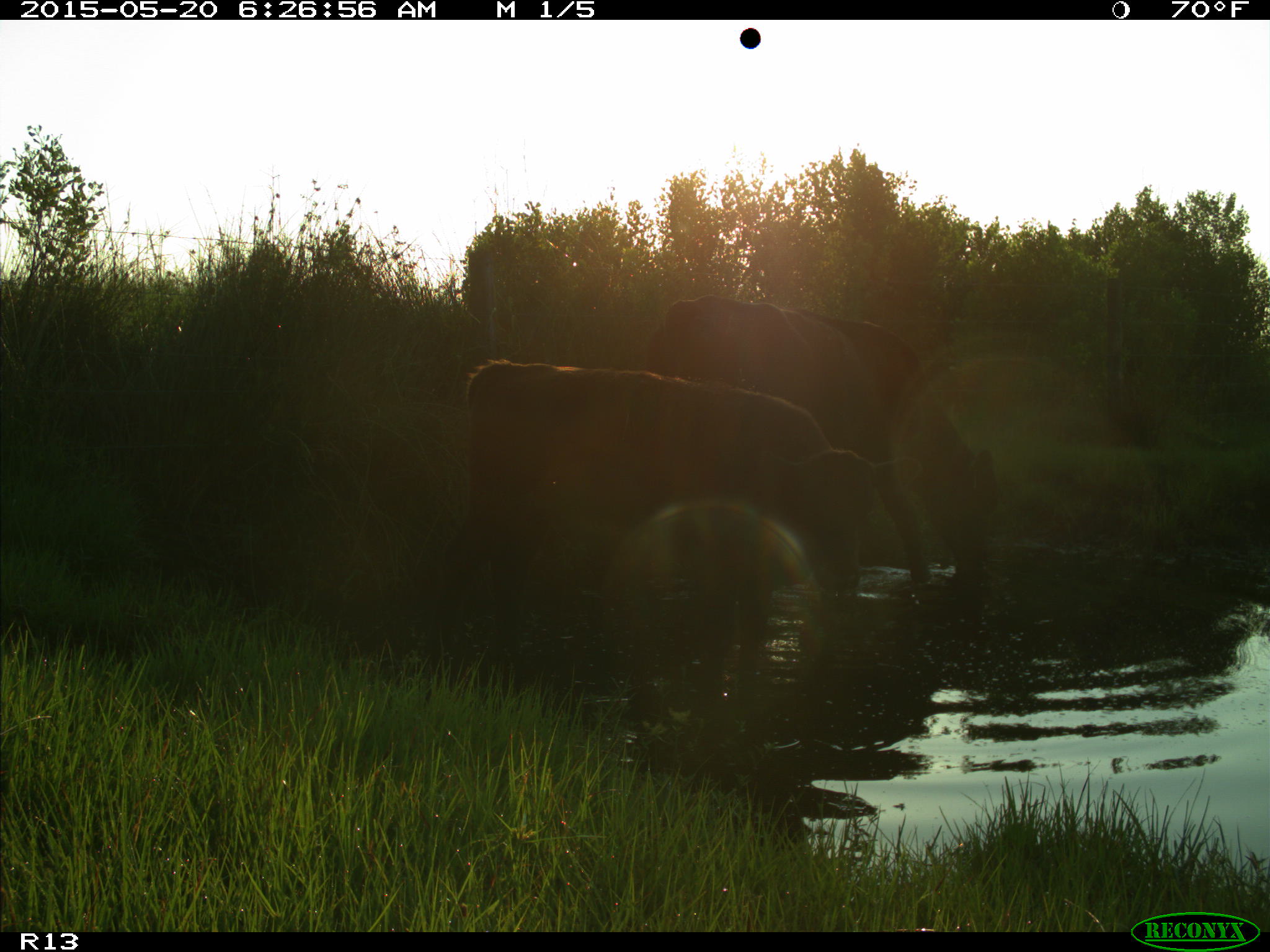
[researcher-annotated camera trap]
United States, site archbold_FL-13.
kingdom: Animalia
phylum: Chordata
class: Mammalia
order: Artiodactyla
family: Bovidae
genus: Bos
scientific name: Bos taurus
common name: domestic cow